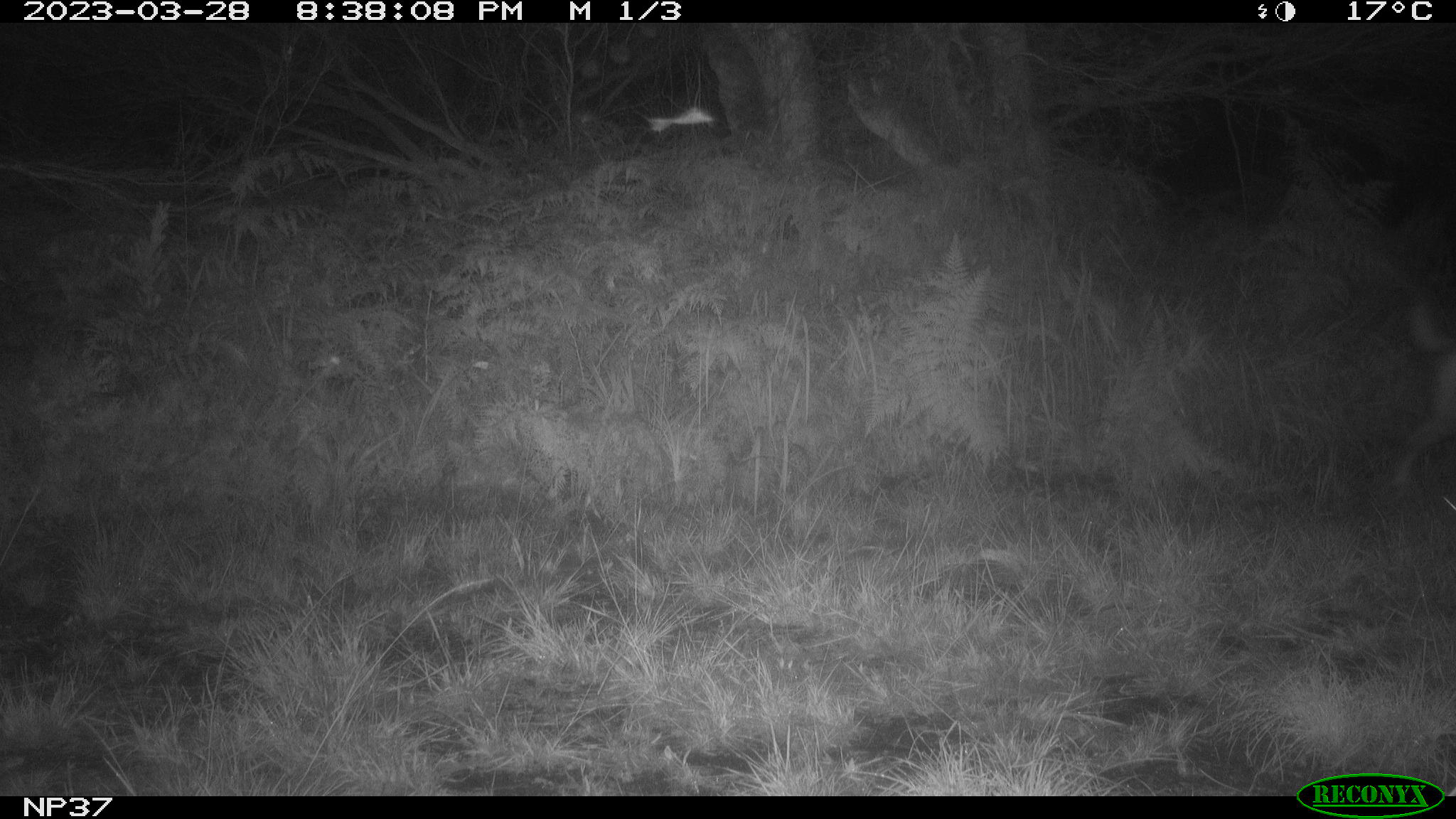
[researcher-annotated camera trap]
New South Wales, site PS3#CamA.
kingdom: Animalia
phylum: Chordata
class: Mammalia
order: Carnivora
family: Canidae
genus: Canis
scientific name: Canis familiaris dingo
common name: dingo